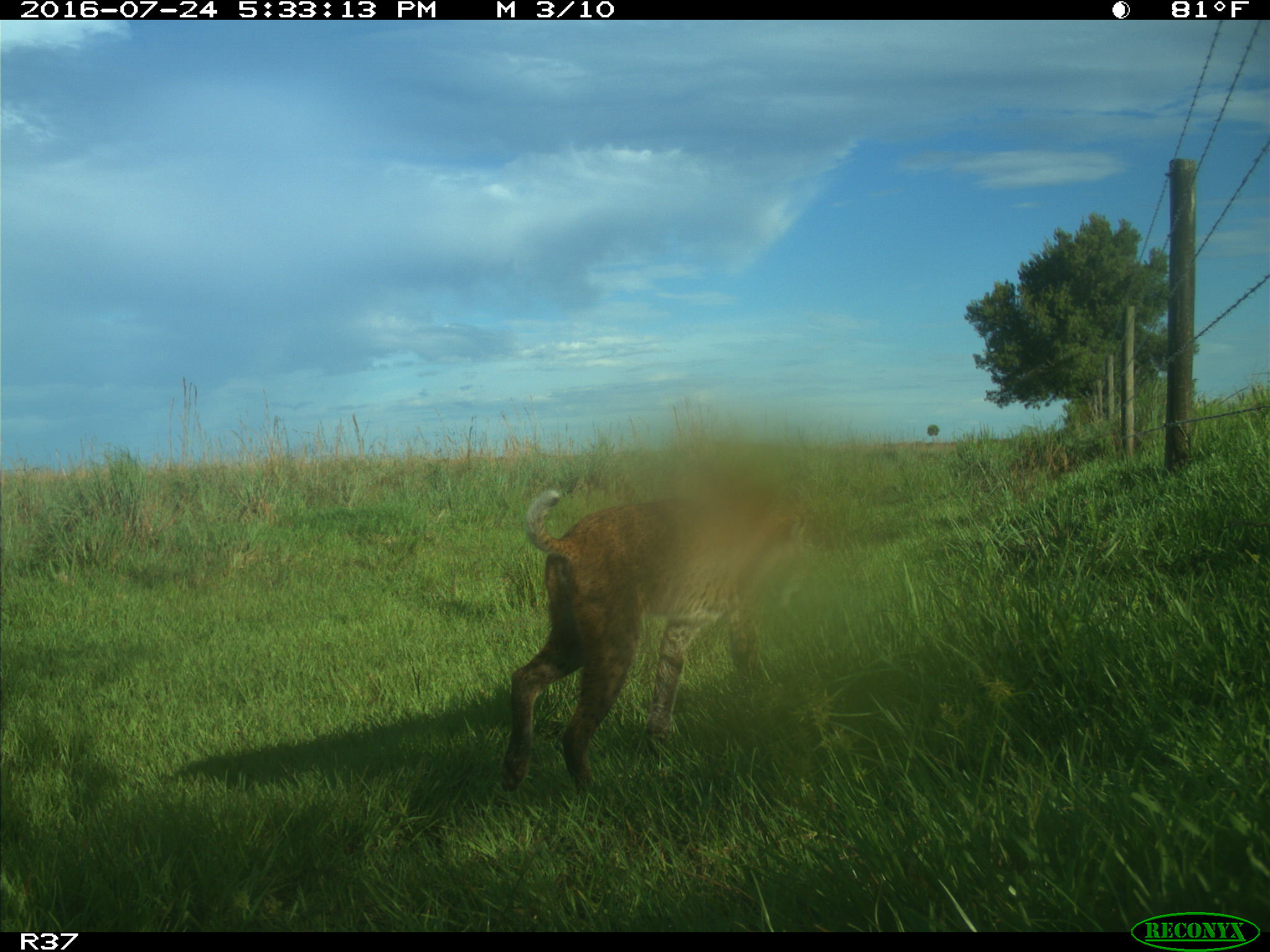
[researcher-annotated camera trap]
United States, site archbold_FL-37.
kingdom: Animalia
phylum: Chordata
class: Mammalia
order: Carnivora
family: Felidae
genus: Lynx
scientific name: Lynx rufus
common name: bobcat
Lynx rufus (bobcat).